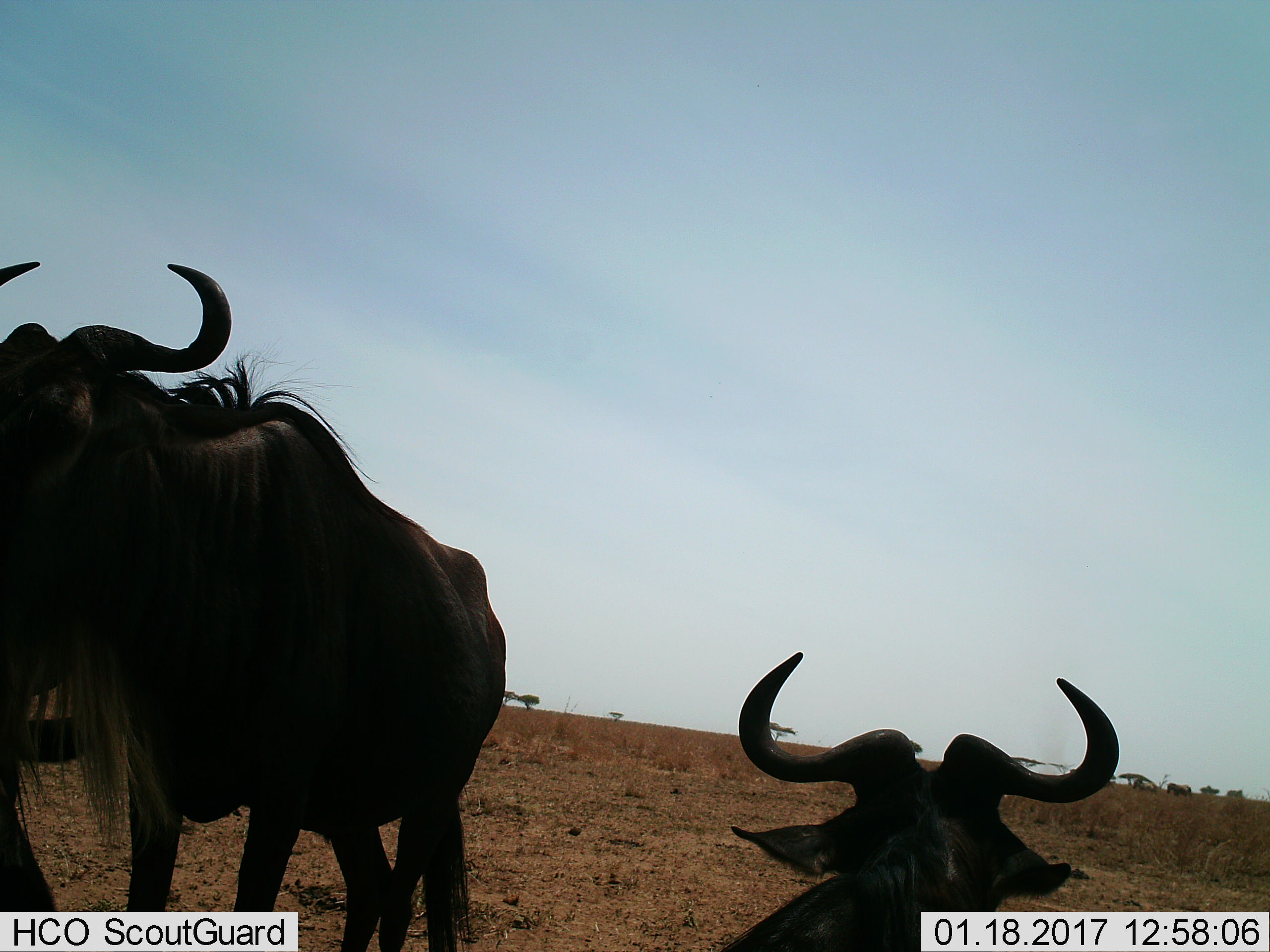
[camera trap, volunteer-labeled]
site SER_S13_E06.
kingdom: Animalia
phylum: Chordata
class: Mammalia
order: Artiodactyla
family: Bovidae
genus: Connochaetes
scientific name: Connochaetes taurinus taurinus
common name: blue wildebeest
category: wildebeestblue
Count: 3.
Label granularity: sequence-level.